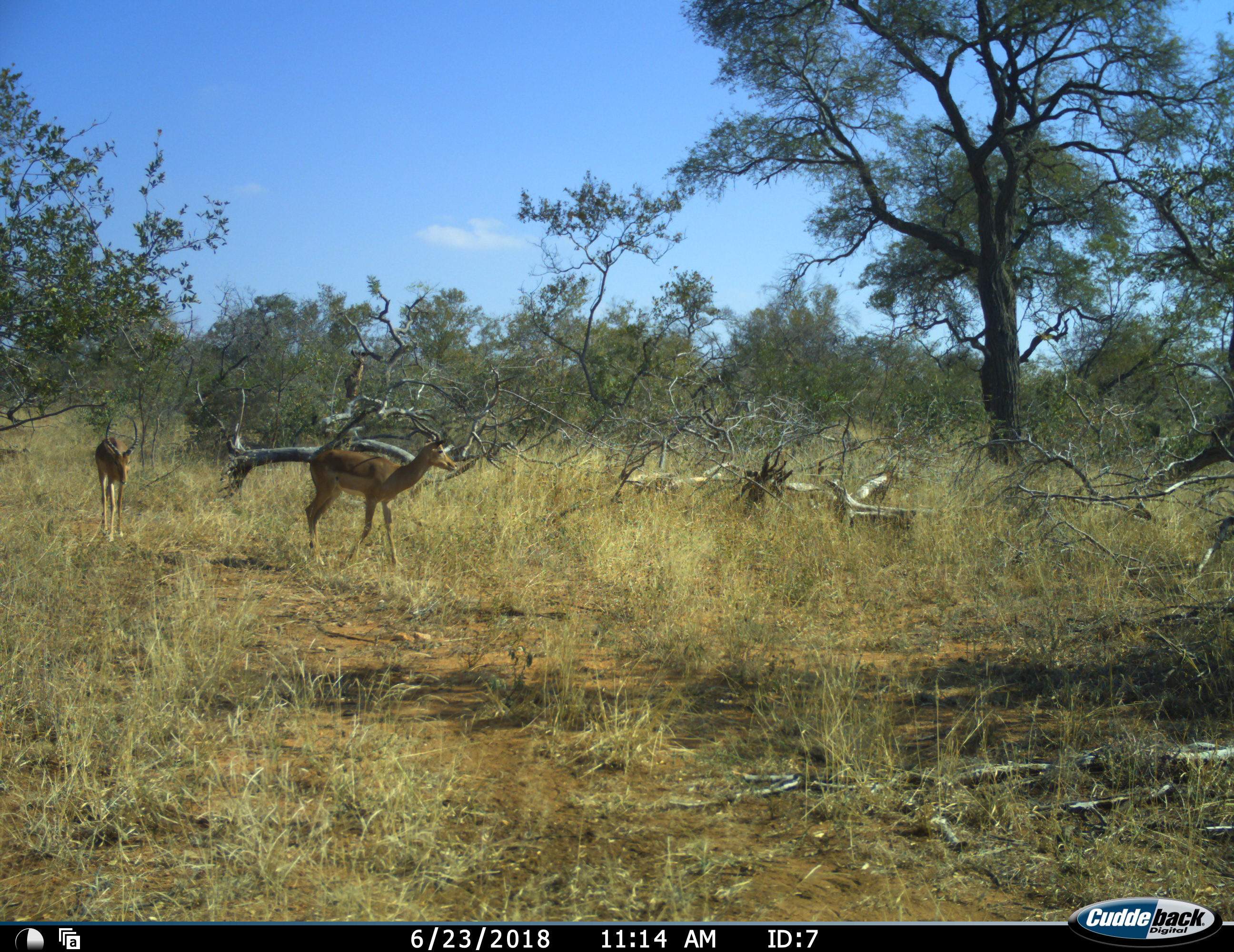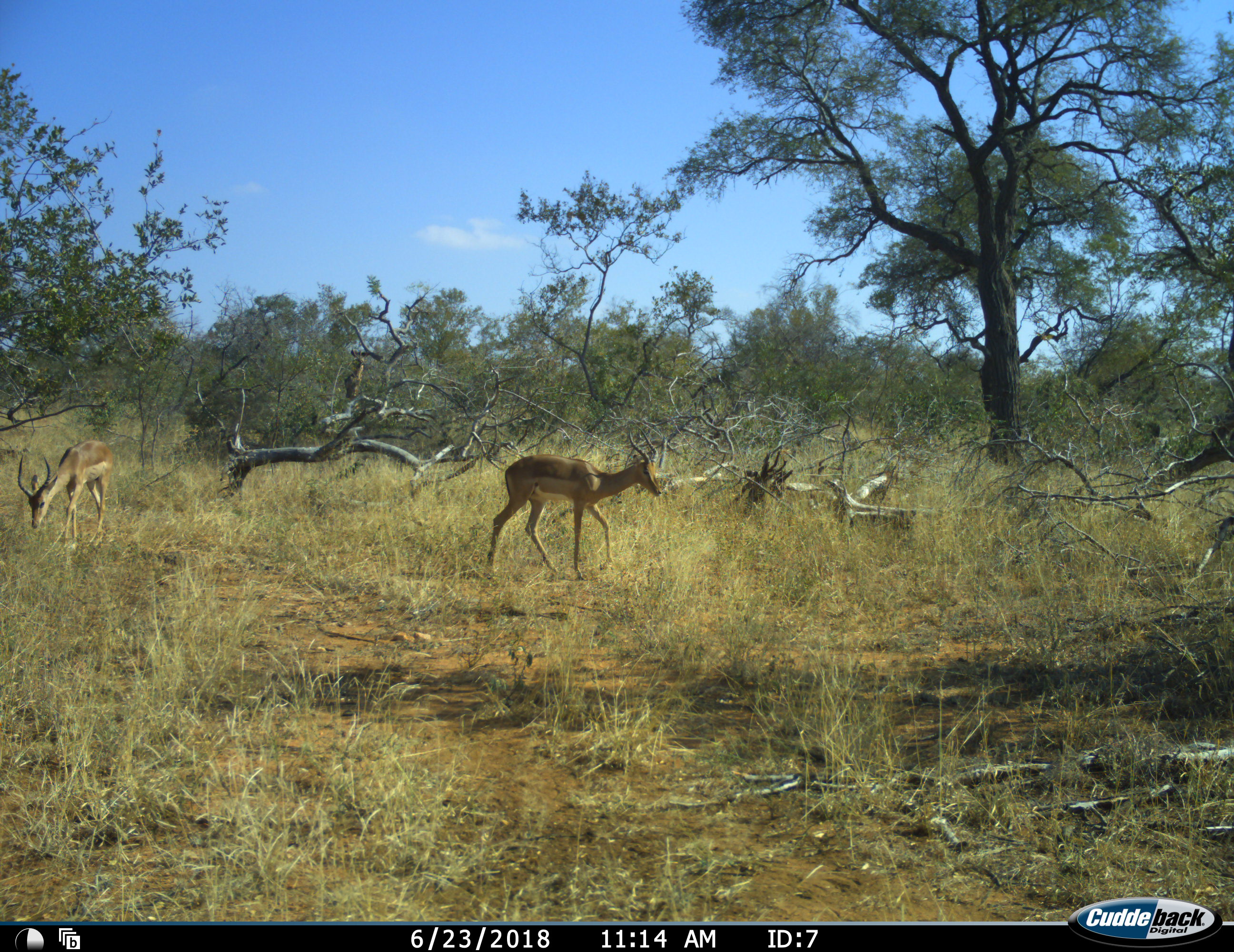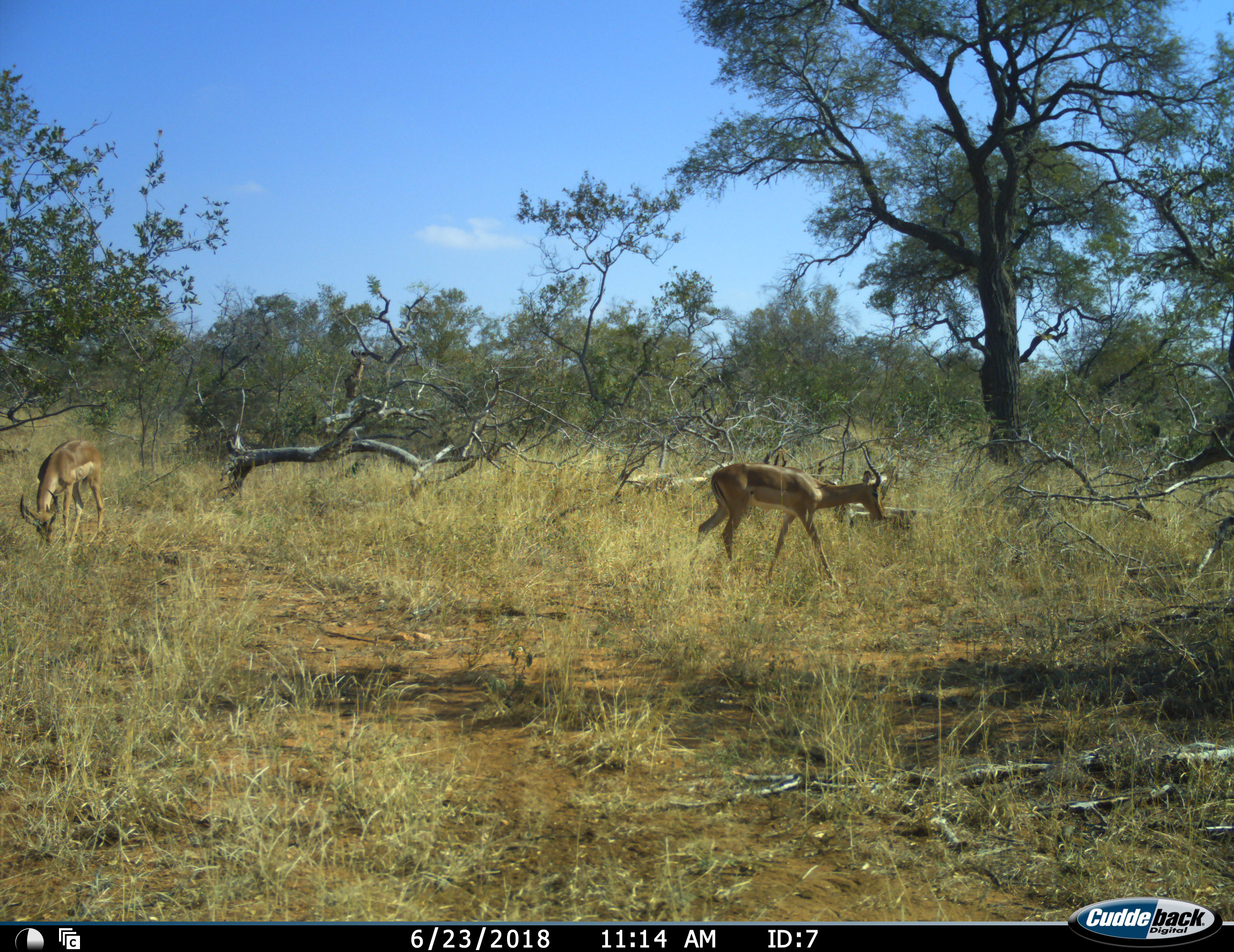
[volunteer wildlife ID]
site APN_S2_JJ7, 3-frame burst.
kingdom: Animalia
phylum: Chordata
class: Mammalia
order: Artiodactyla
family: Bovidae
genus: Aepyceros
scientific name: Aepyceros melampus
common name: impala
Impala (Aepyceros melampus), count 2. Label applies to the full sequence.